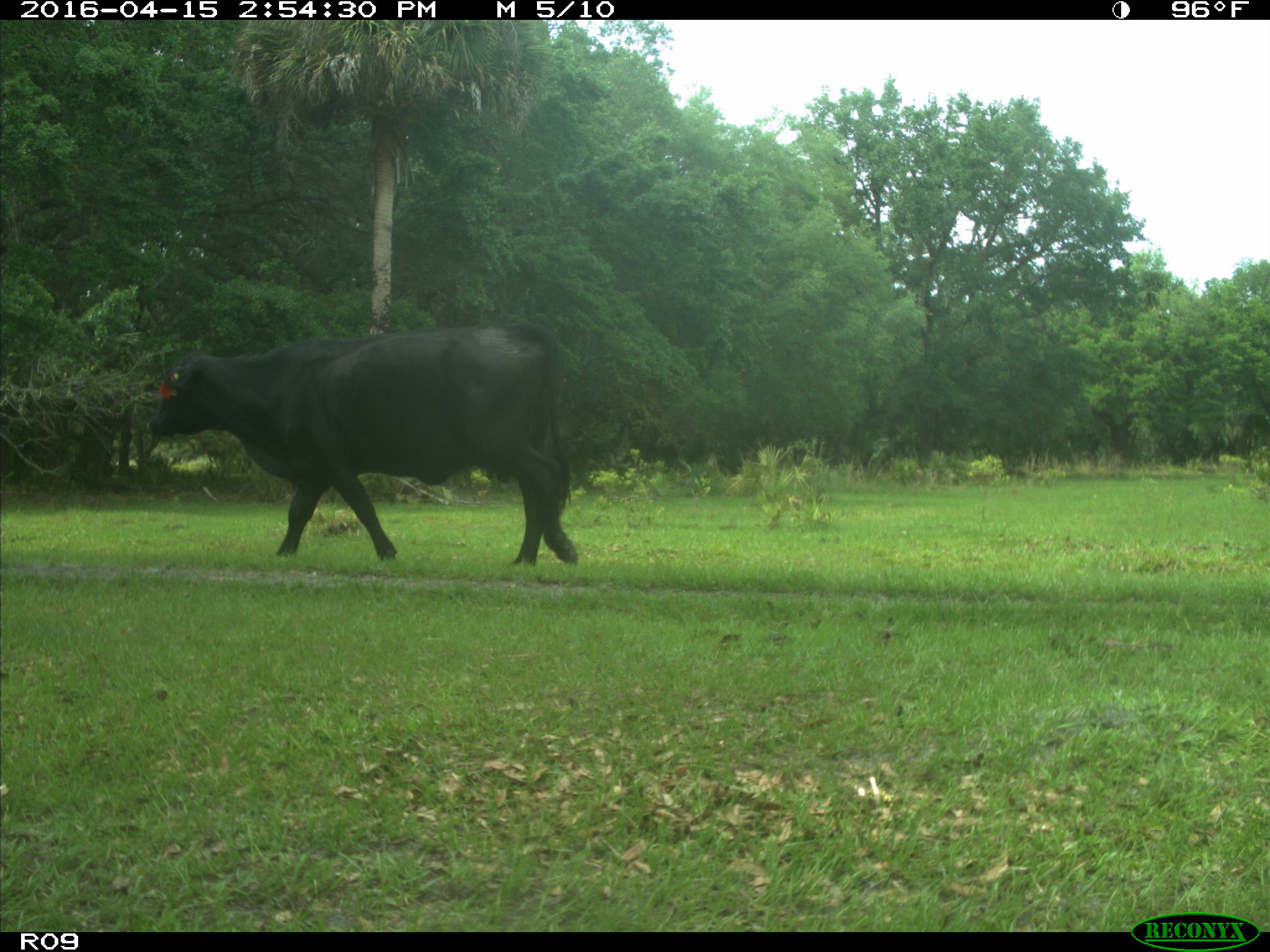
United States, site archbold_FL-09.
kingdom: Animalia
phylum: Chordata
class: Mammalia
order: Artiodactyla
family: Bovidae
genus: Bos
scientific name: Bos taurus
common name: domestic cow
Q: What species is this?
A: Bos taurus (domestic cow).